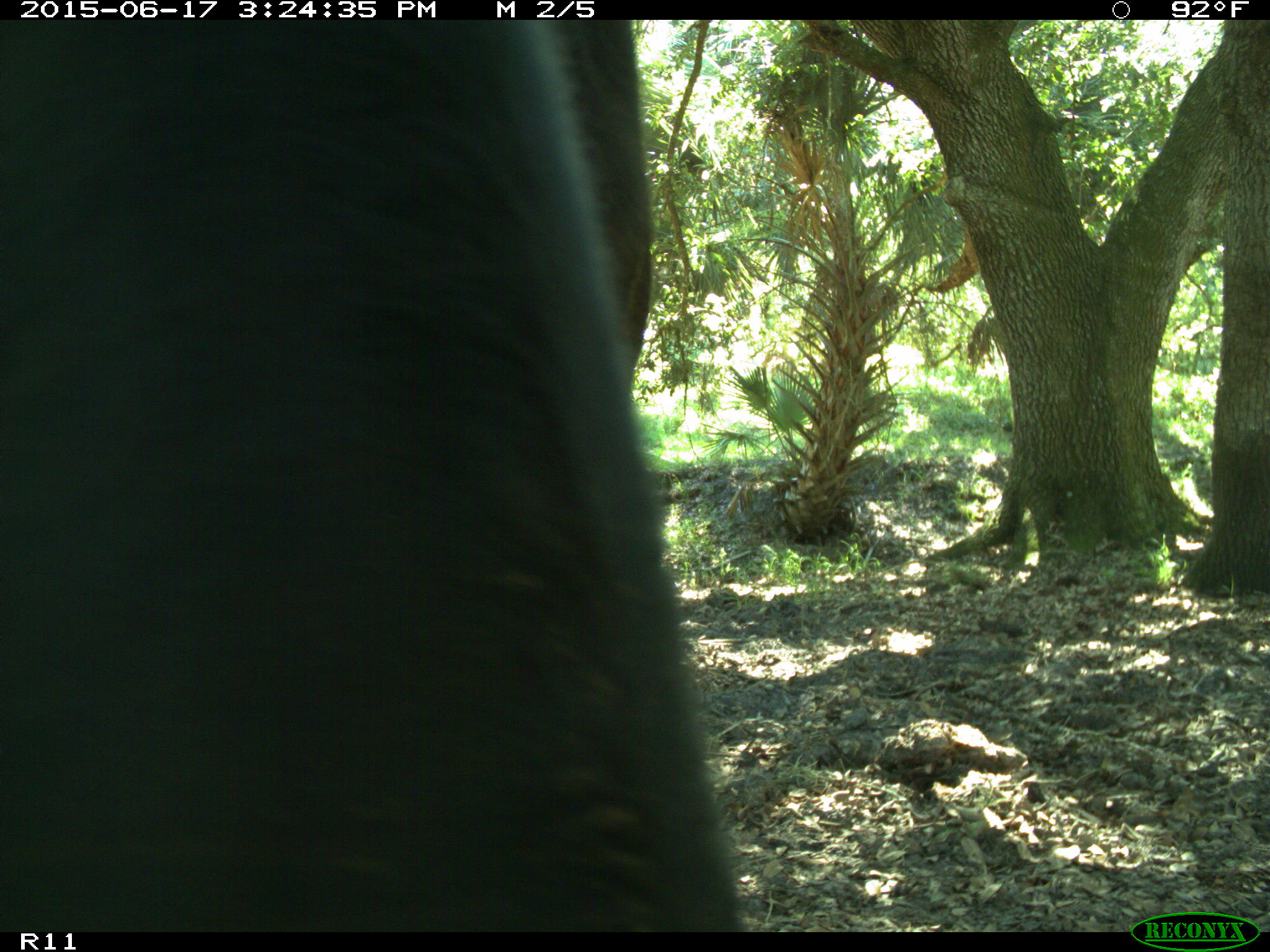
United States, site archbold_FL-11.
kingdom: Animalia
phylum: Chordata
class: Mammalia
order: Artiodactyla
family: Bovidae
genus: Bos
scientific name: Bos taurus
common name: domestic cow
Bos taurus (domestic cow).